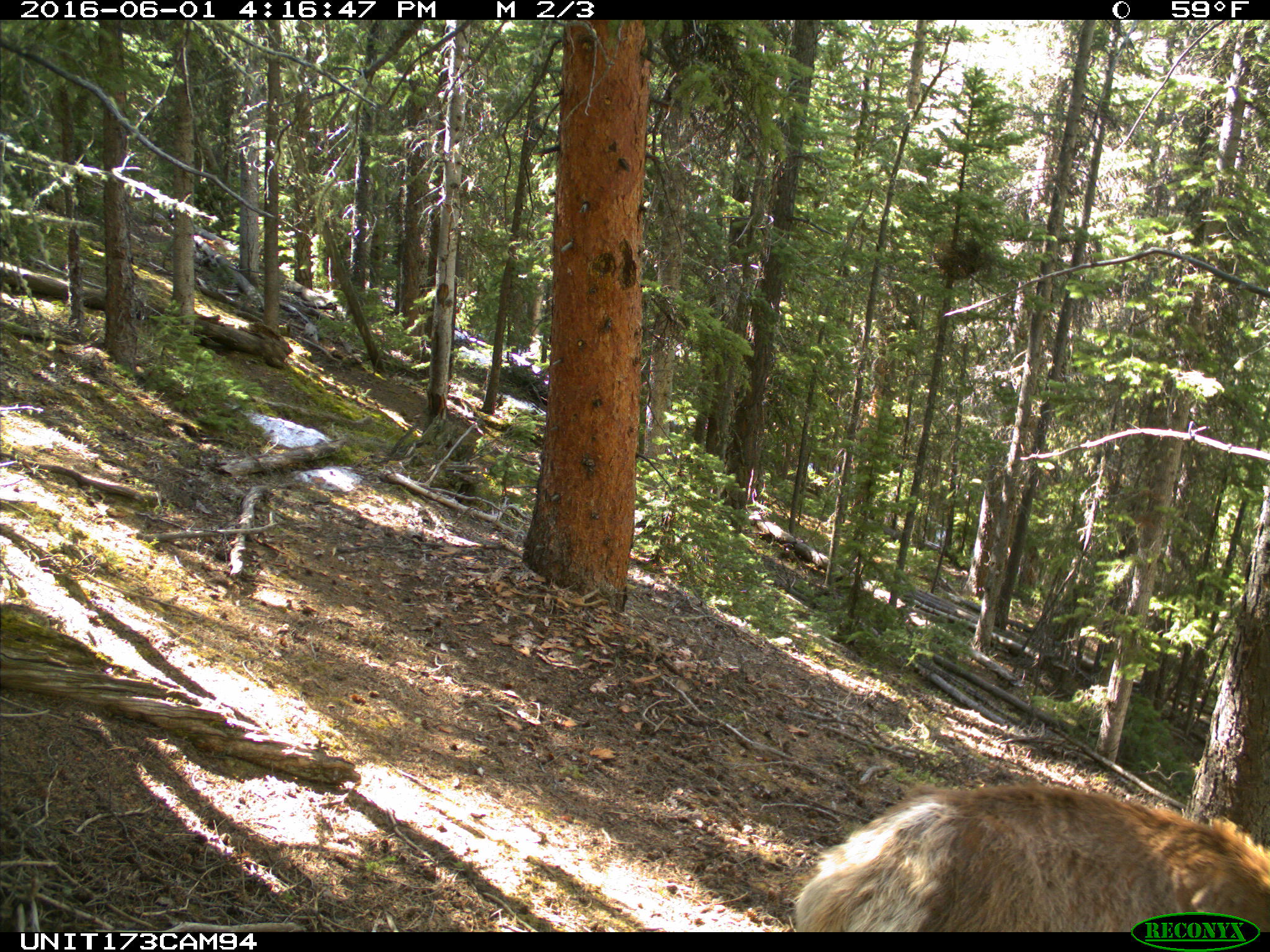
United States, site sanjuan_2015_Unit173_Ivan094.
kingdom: Animalia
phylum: Chordata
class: Mammalia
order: Artiodactyla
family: Cervidae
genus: Cervus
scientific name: Cervus elaphus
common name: red deer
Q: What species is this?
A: Cervus elaphus (red deer).